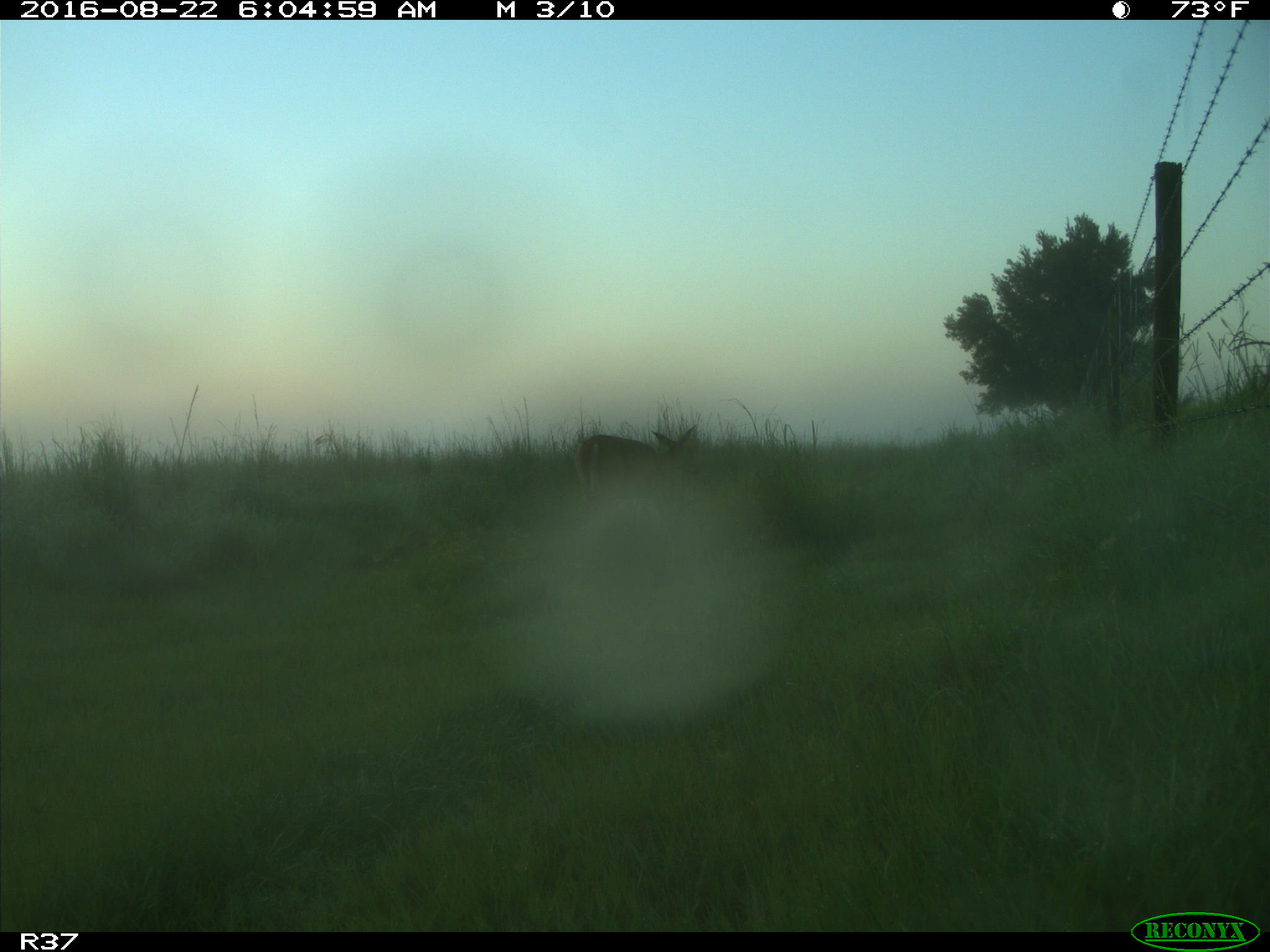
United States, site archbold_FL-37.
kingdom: Animalia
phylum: Chordata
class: Mammalia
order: Artiodactyla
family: Cervidae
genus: Odocoileus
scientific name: Odocoileus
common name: deer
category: unidentified deer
Unidentified deer (deer) (Odocoileus).